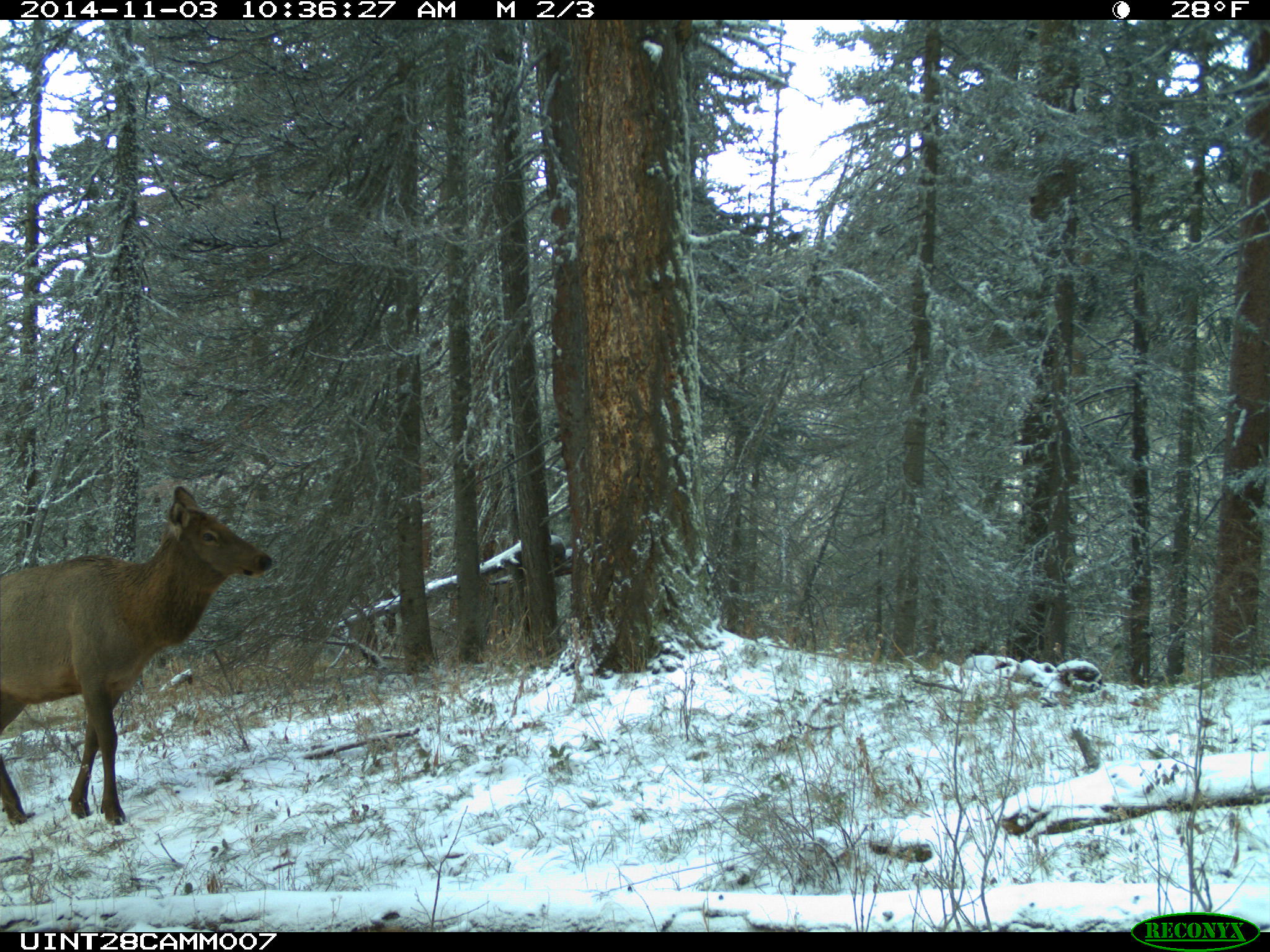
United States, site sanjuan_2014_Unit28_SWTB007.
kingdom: Animalia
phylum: Chordata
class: Mammalia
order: Artiodactyla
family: Cervidae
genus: Cervus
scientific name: Cervus elaphus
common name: red deer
Cervus elaphus (red deer).